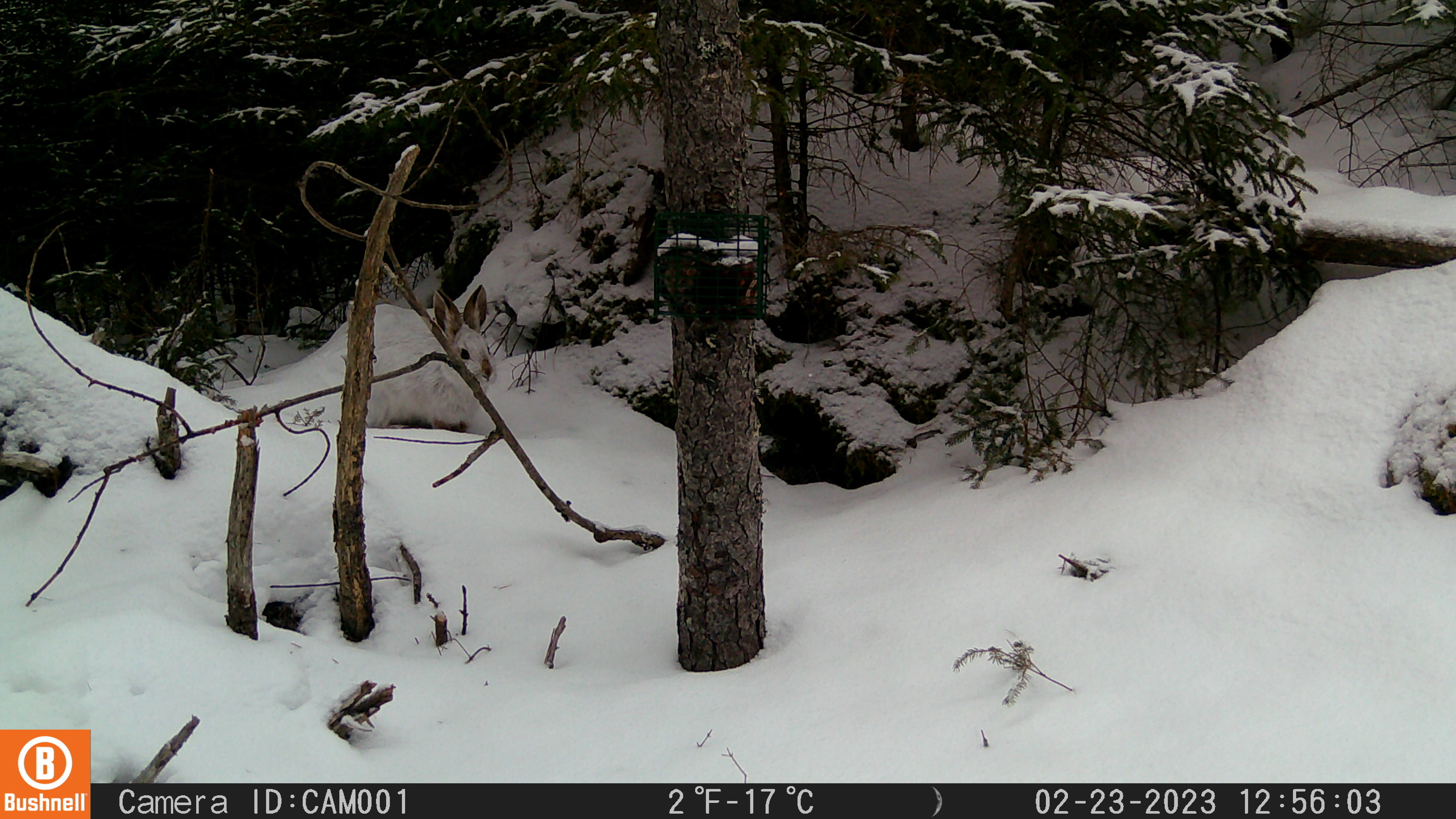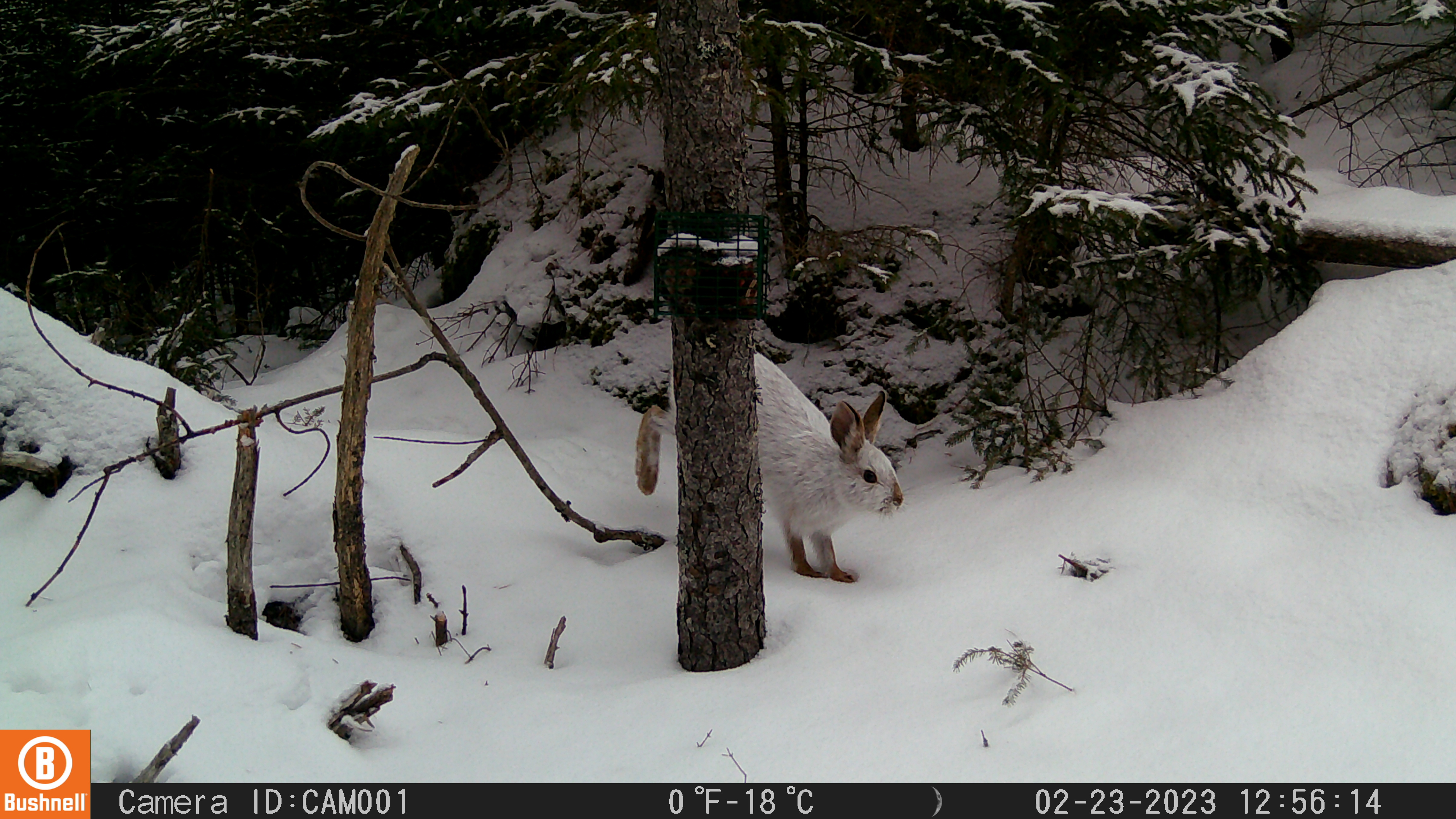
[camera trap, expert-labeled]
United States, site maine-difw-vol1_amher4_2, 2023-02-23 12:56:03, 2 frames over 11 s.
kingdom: Animalia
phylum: Chordata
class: Mammalia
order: Lagomorpha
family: Leporidae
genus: Lepus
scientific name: Lepus americanus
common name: snowshoe hare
Snowshoe hare (Lepus americanus).